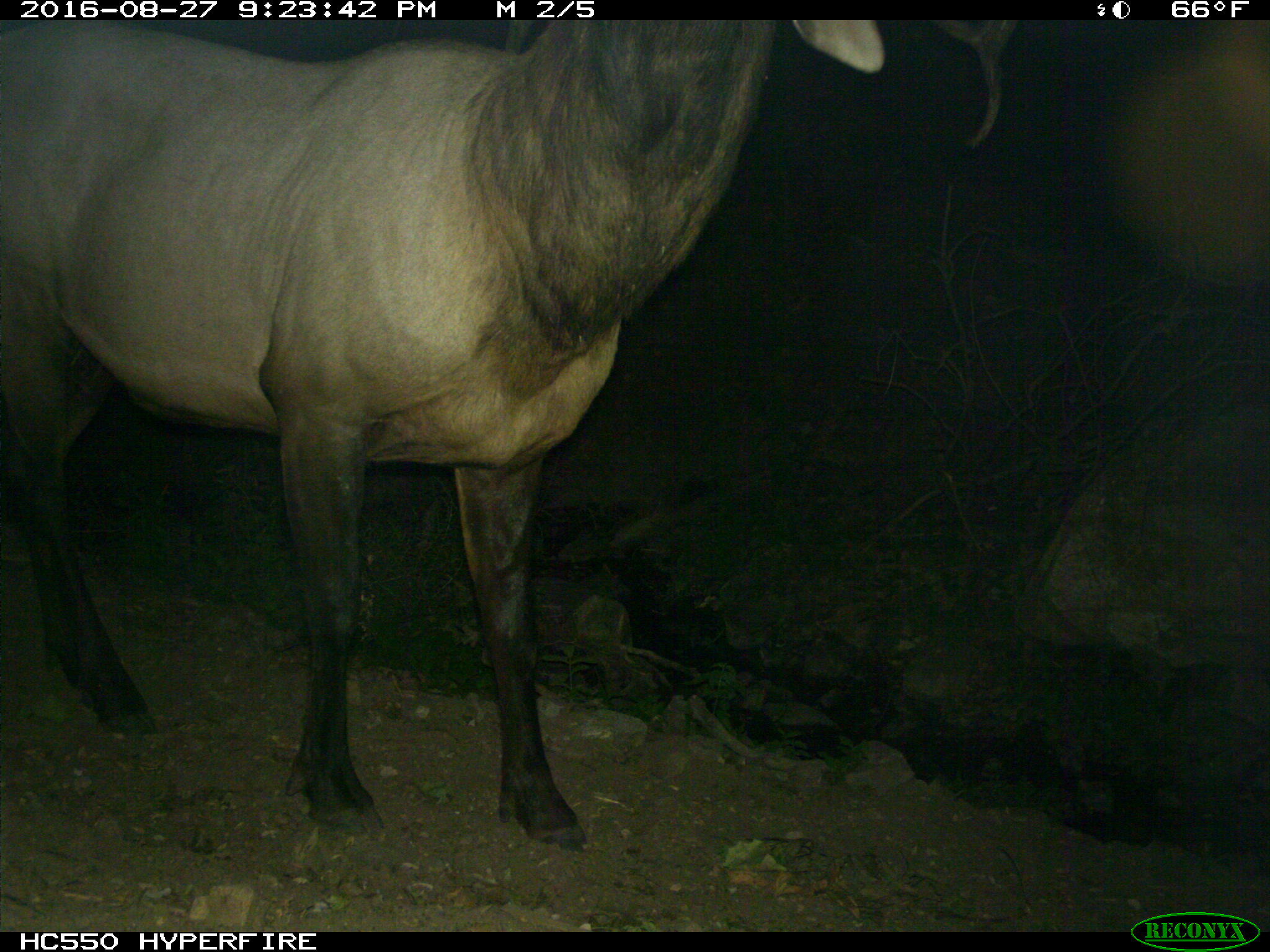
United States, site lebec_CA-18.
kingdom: Animalia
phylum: Chordata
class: Mammalia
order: Artiodactyla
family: Cervidae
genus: Cervus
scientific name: Cervus canadensis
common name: elk